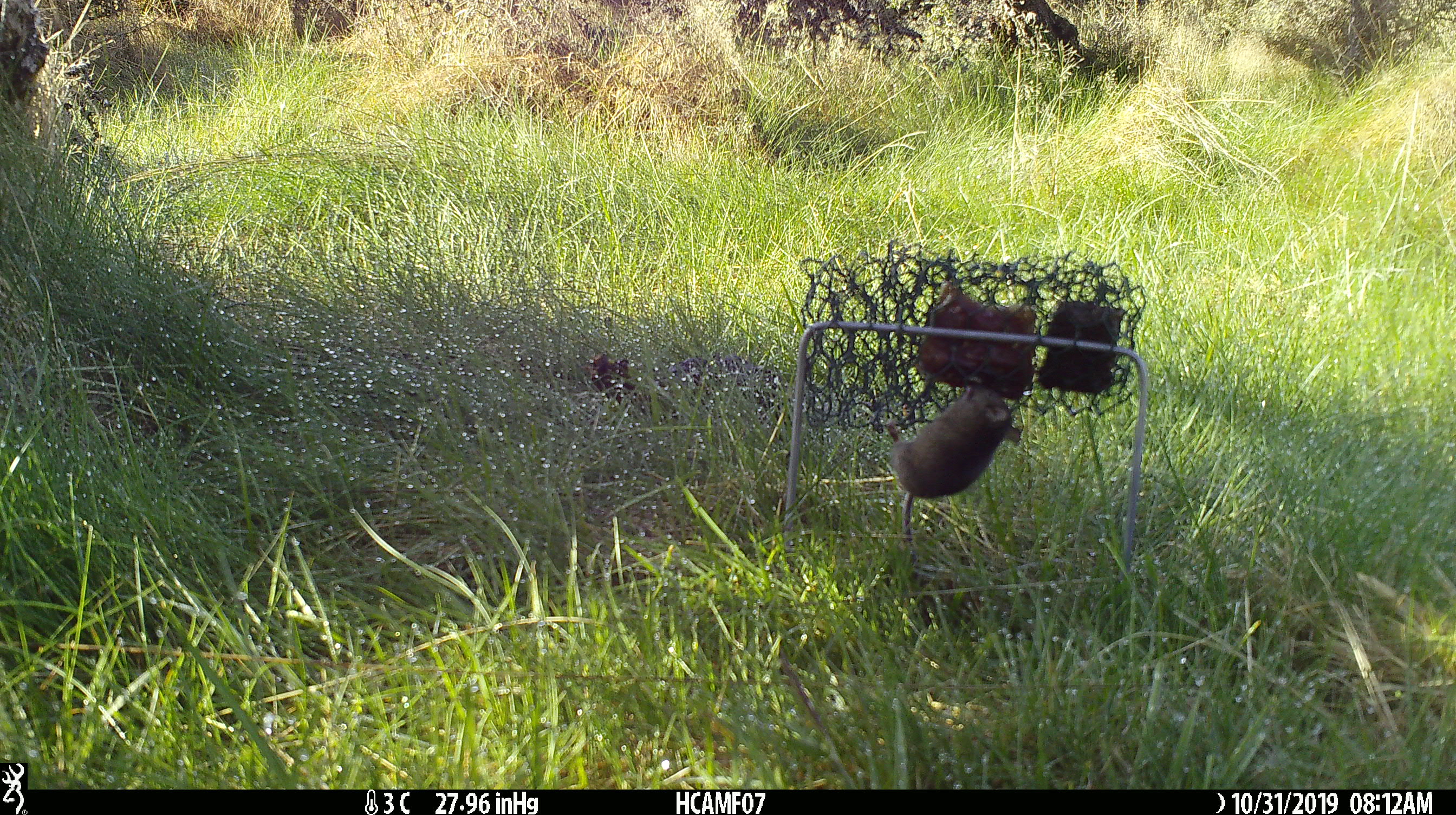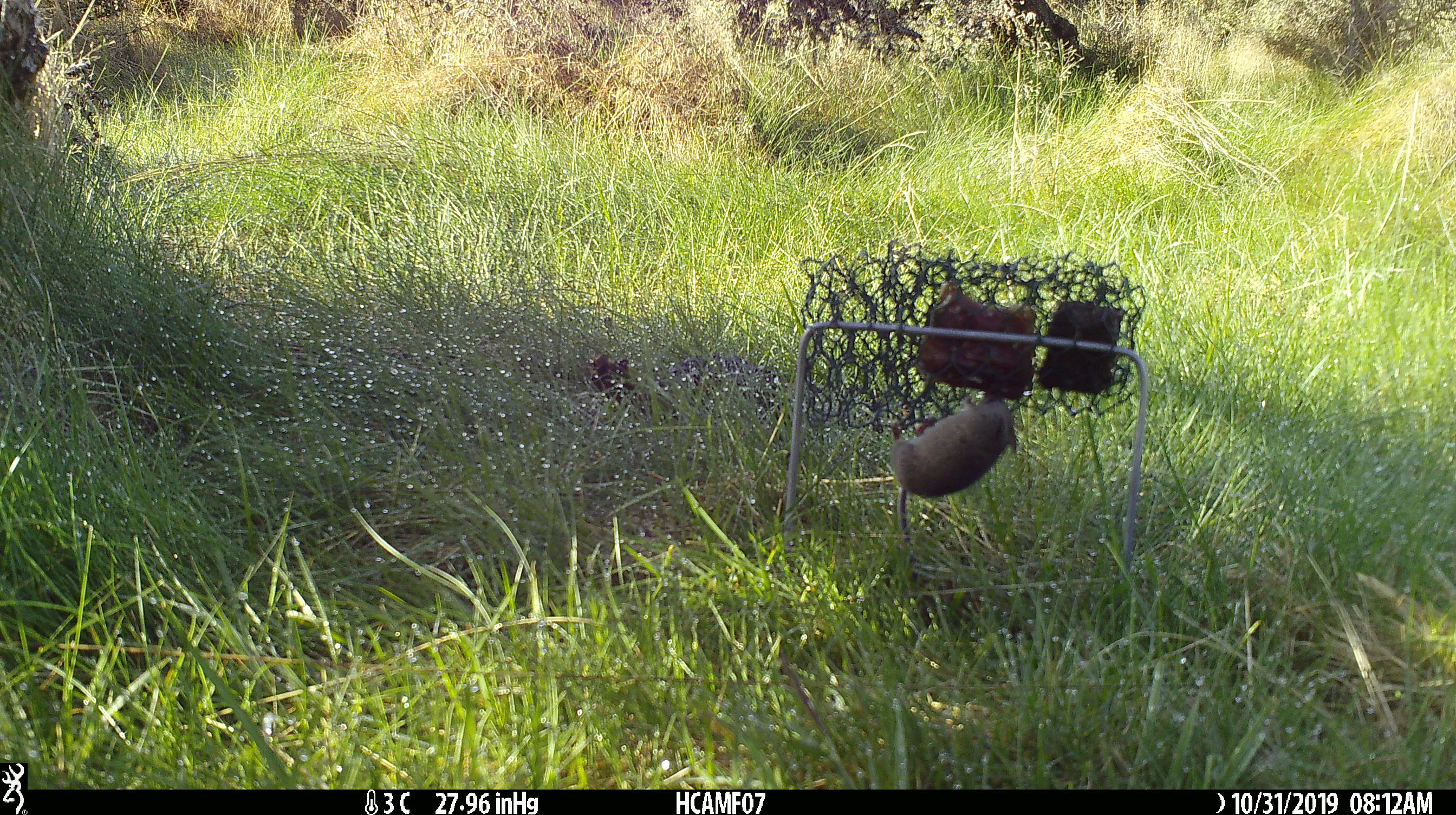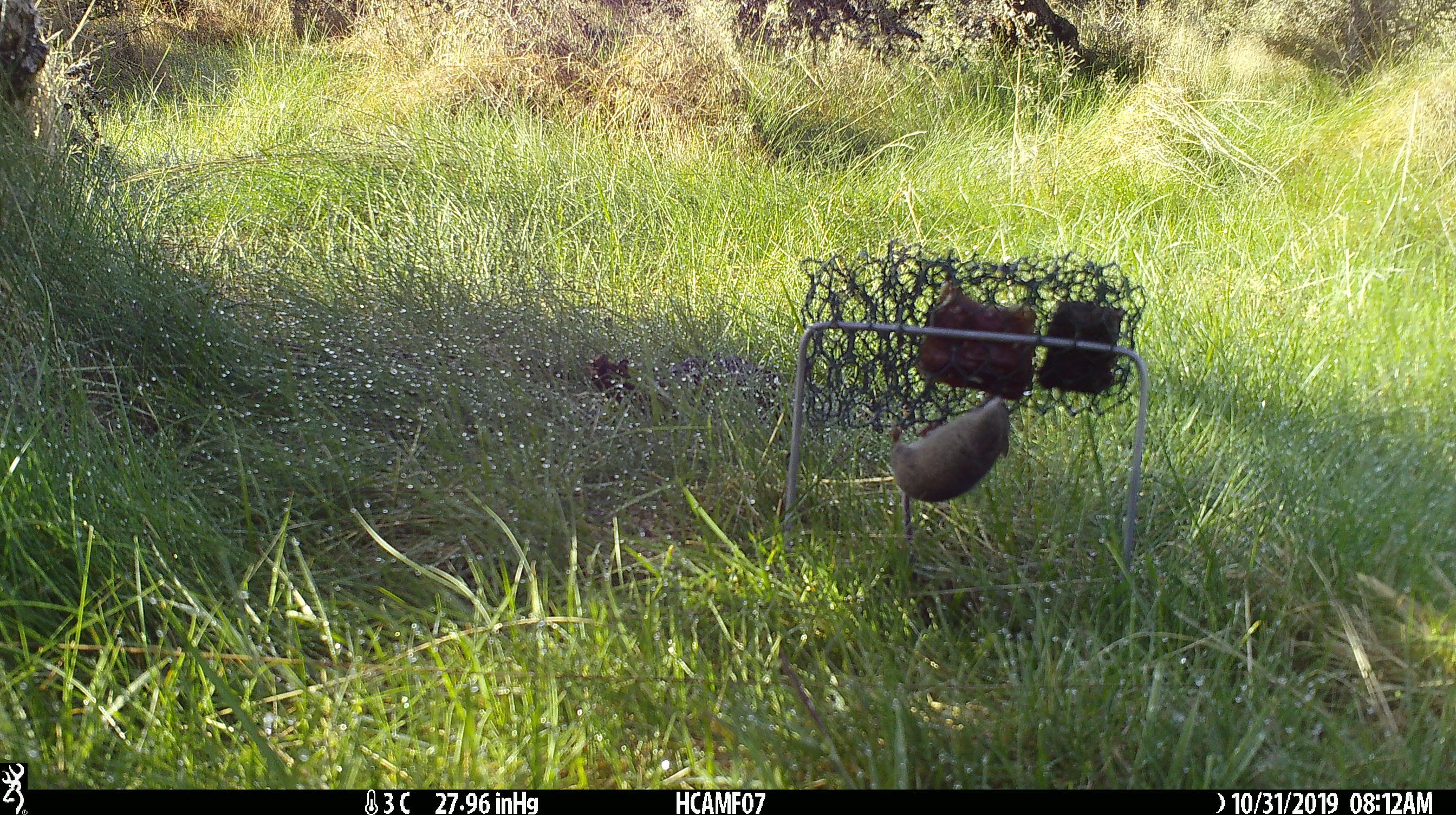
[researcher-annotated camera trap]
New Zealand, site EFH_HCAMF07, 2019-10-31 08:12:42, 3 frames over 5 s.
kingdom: Animalia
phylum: Chordata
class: Mammalia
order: Rodentia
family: Muridae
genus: Mus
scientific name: Mus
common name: mouse